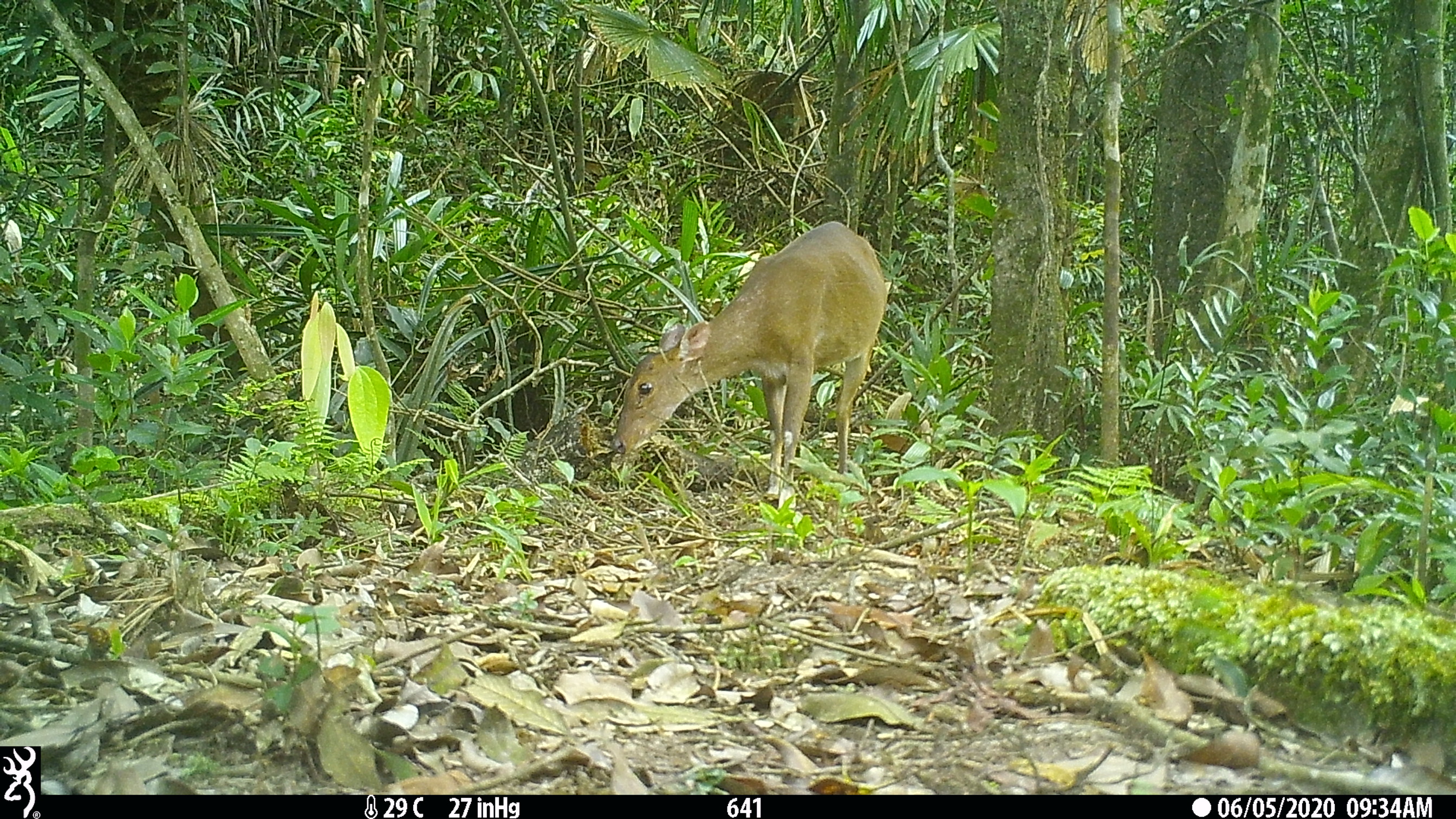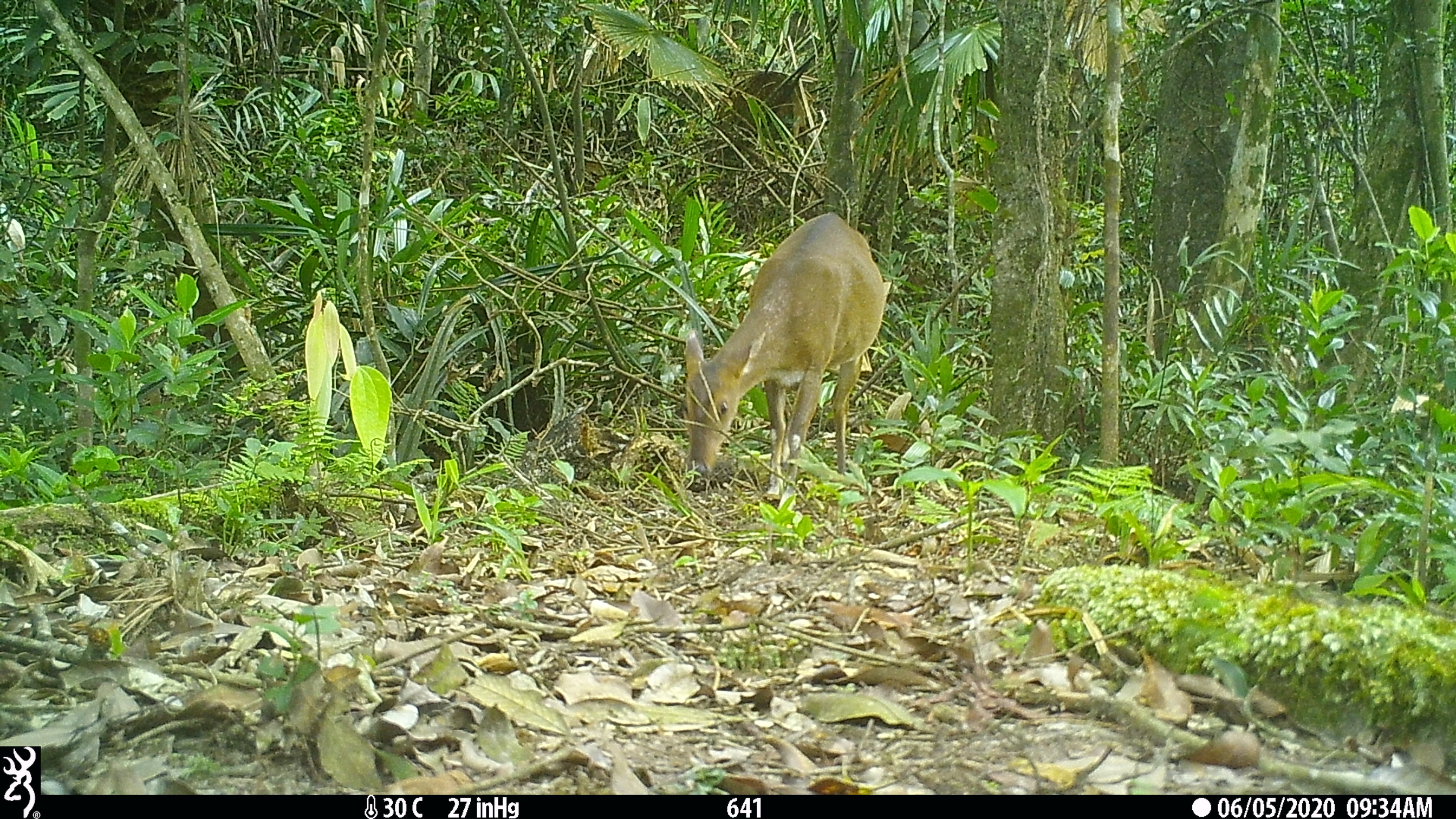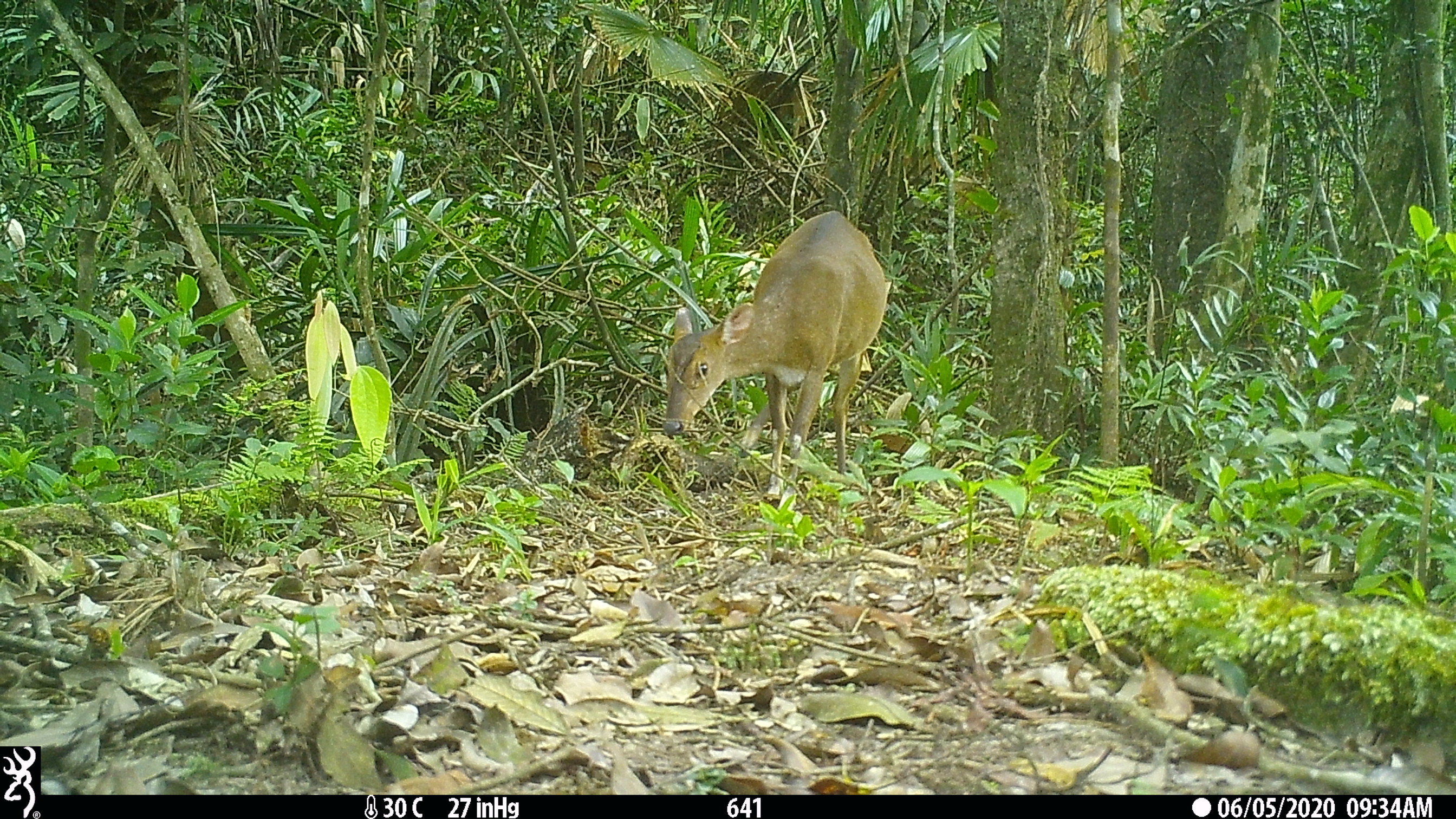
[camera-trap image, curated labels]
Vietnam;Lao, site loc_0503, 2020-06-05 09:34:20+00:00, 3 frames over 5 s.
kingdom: Animalia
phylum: Chordata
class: Mammalia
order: Artiodactyla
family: Cervidae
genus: Muntiacus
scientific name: Muntiacus vuquangensis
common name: large-antlered muntjac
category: large antlered muntjac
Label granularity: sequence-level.